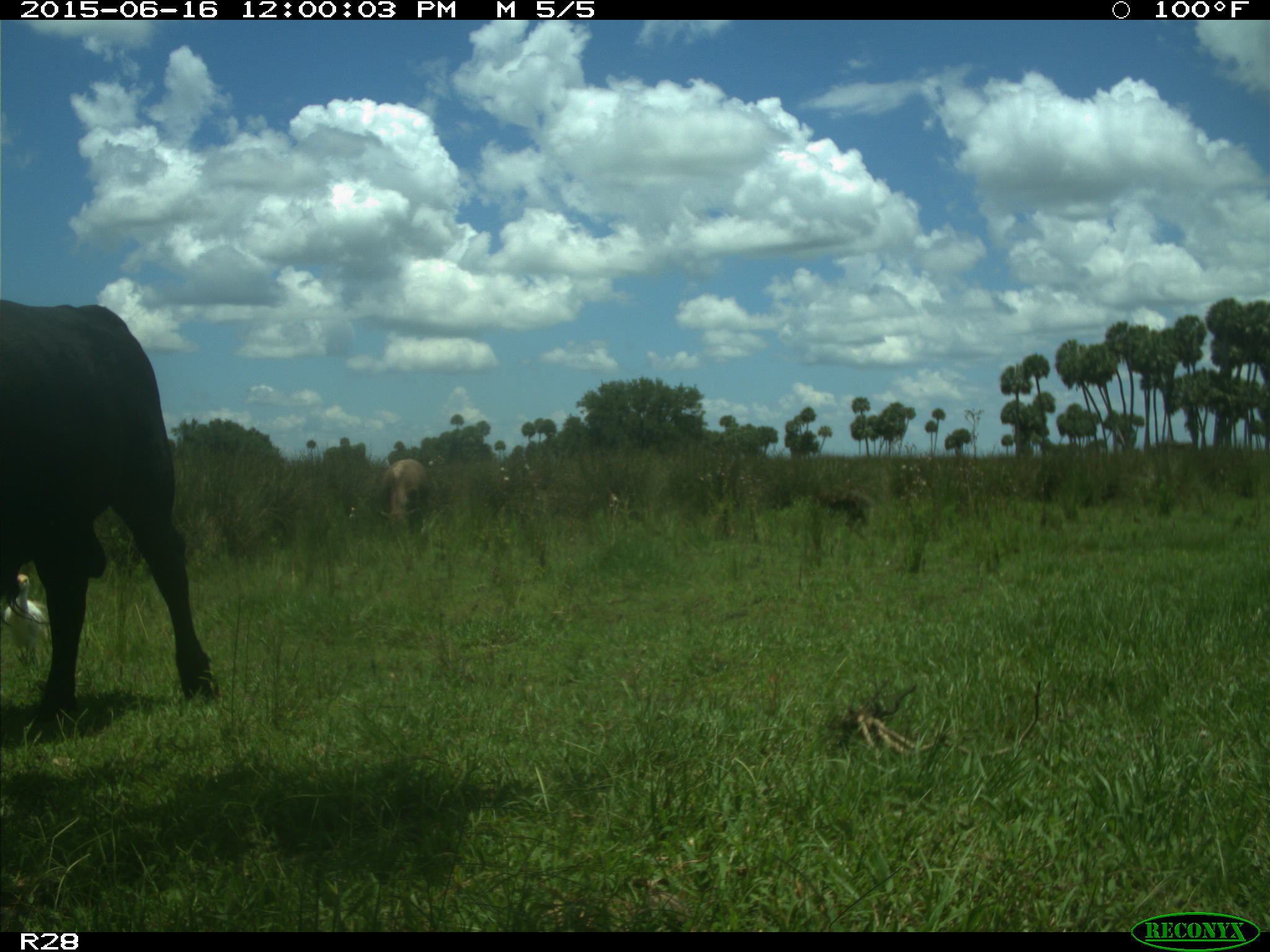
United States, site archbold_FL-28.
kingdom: Animalia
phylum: Chordata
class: Mammalia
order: Artiodactyla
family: Bovidae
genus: Bos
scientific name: Bos taurus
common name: domestic cow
Bos taurus (domestic cow).